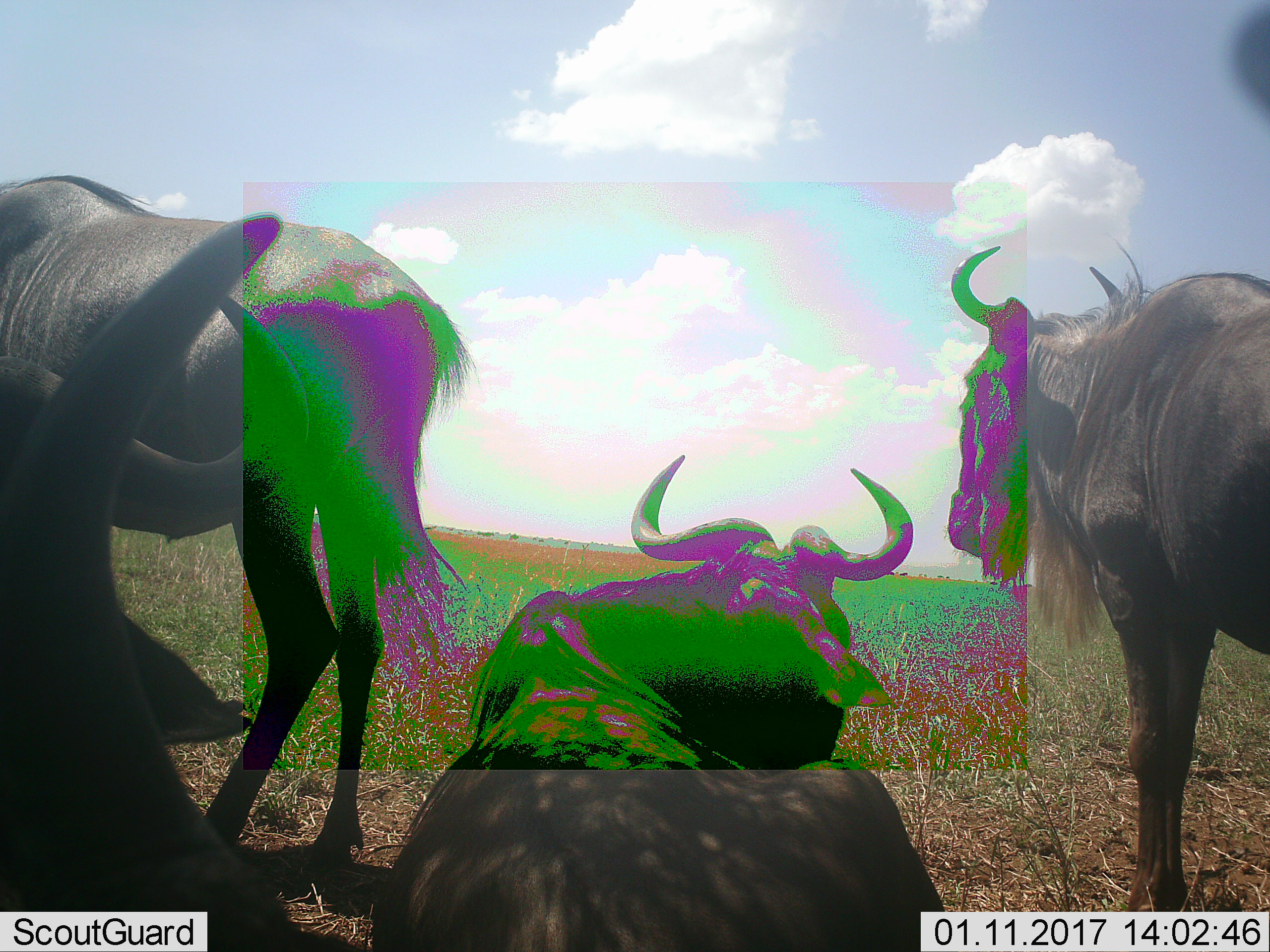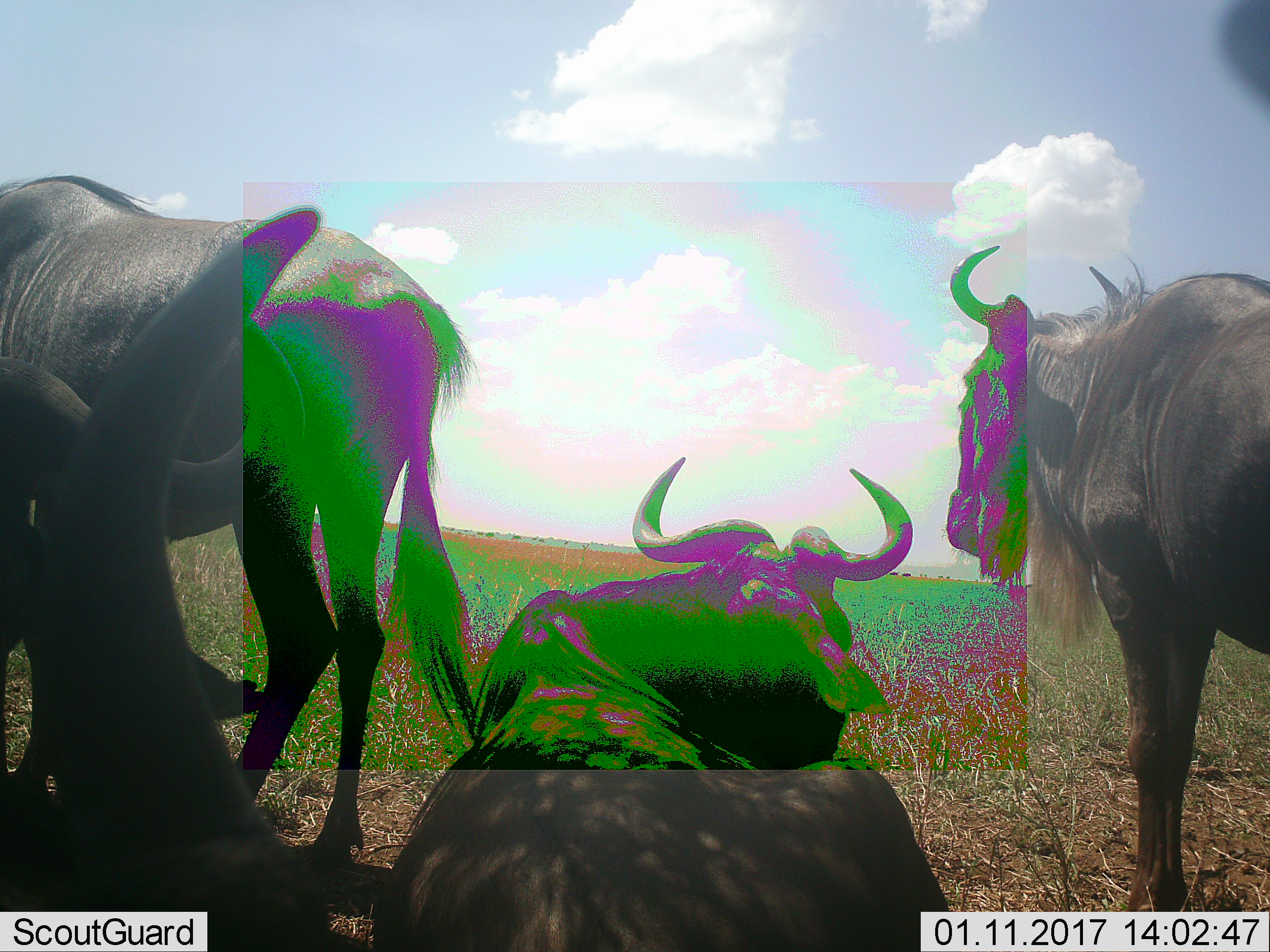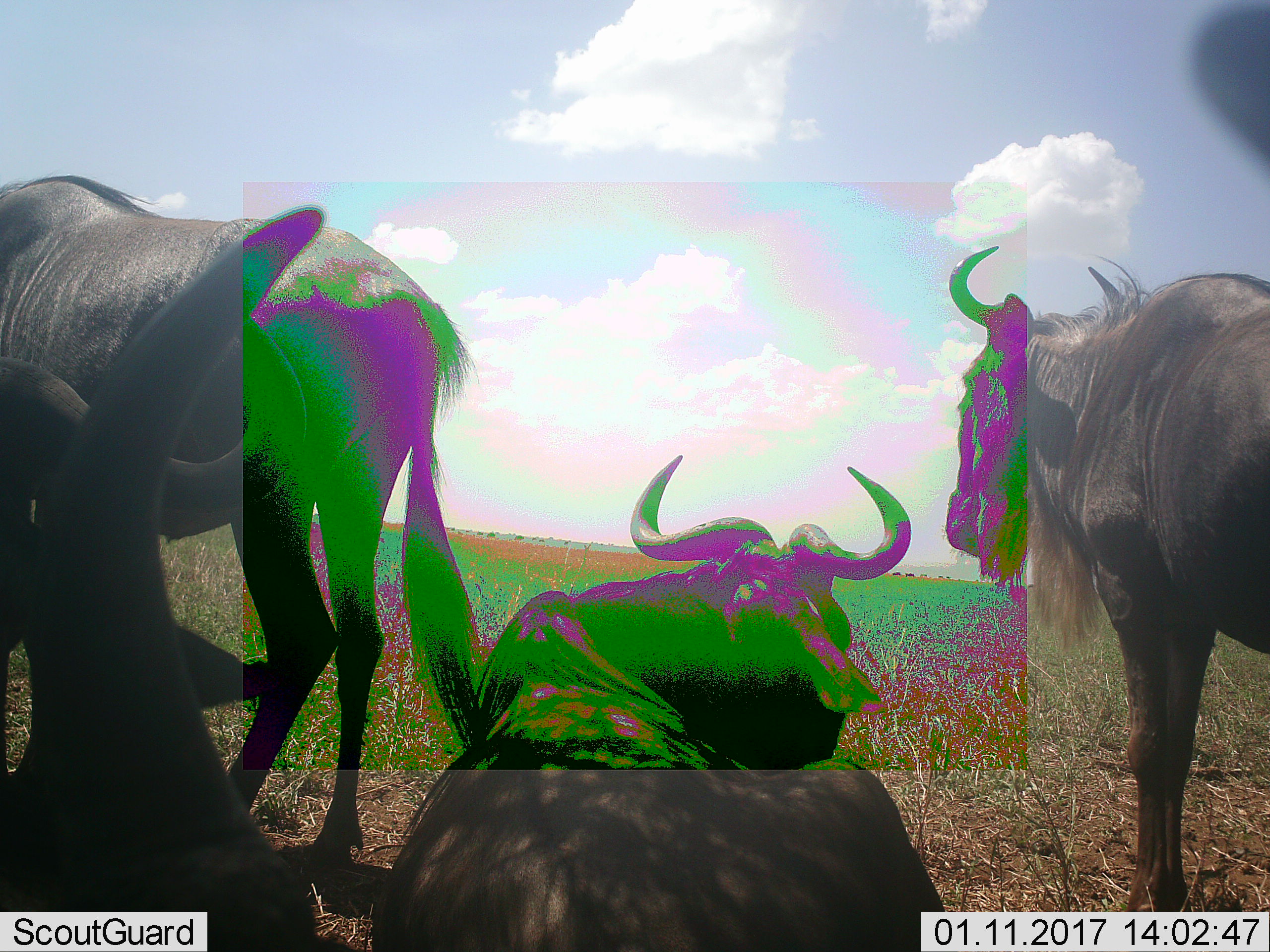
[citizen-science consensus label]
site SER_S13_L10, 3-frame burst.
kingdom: Animalia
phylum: Chordata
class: Mammalia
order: Artiodactyla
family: Bovidae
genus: Connochaetes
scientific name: Connochaetes taurinus taurinus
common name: blue wildebeest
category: wildebeestblue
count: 4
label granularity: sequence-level